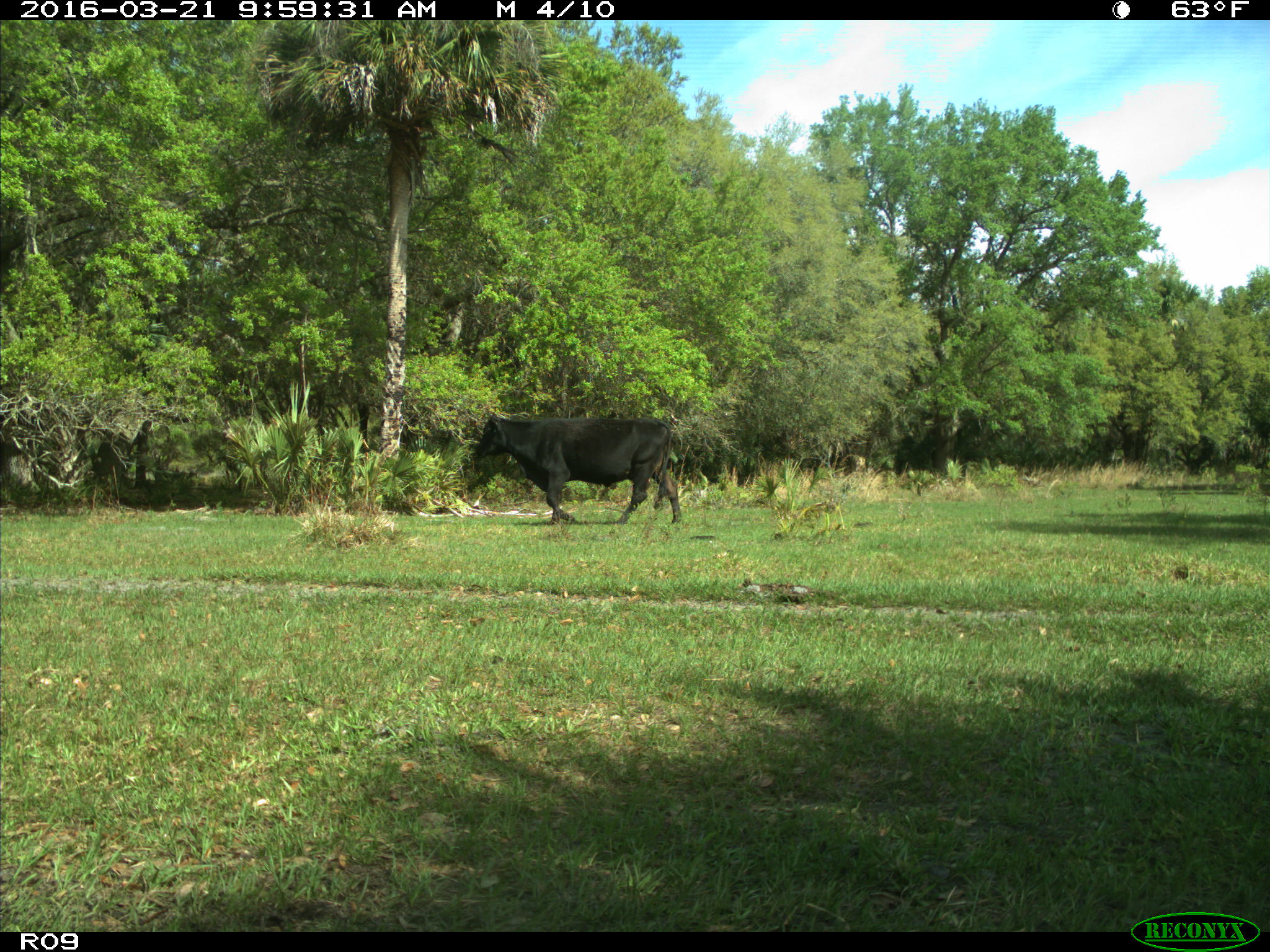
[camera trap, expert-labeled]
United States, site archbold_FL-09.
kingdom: Animalia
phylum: Chordata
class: Mammalia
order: Artiodactyla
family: Bovidae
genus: Bos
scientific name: Bos taurus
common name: domestic cow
Bos taurus (domestic cow).